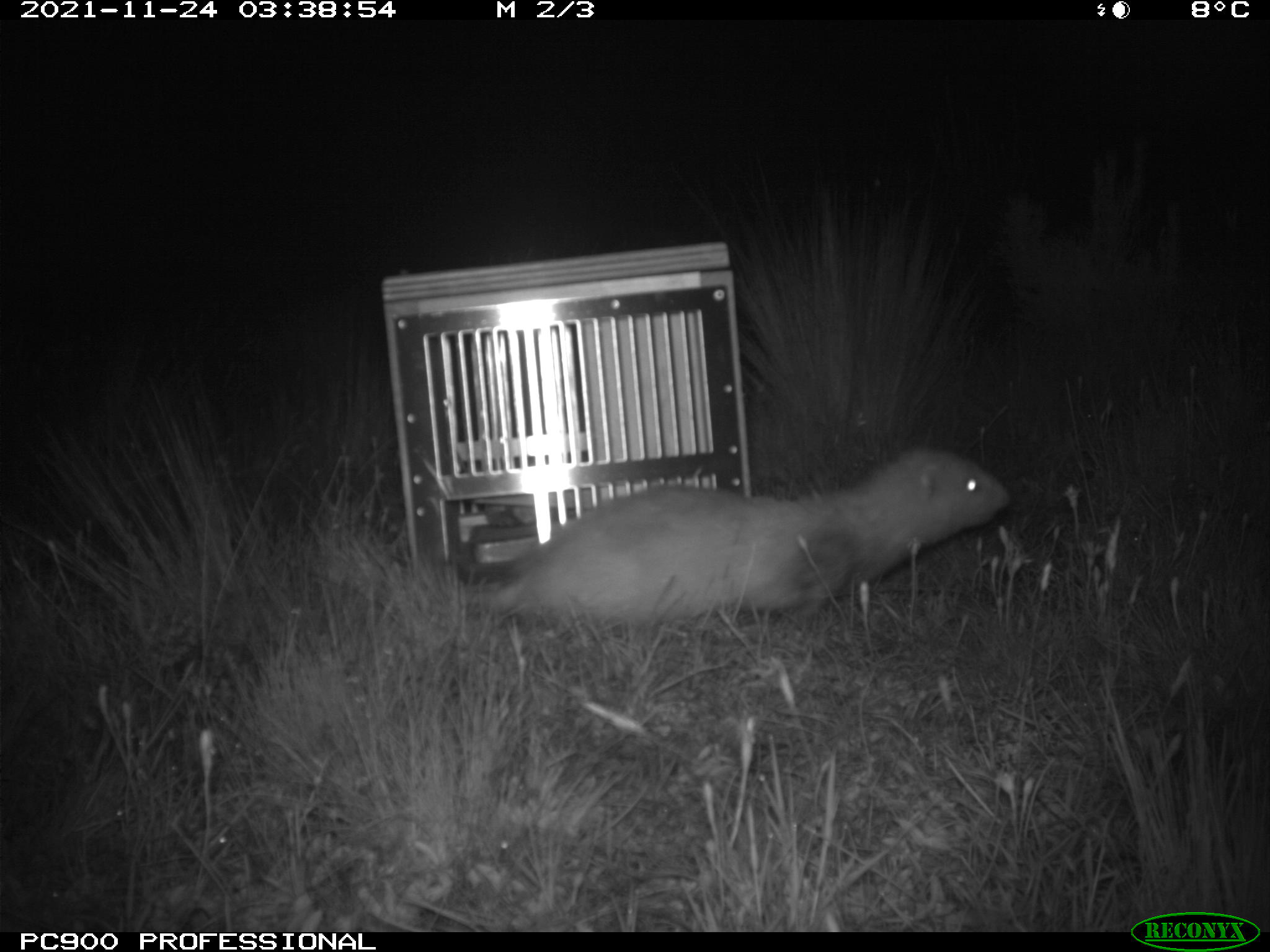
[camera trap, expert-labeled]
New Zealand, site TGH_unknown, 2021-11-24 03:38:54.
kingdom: Animalia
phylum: Chordata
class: Mammalia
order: Carnivora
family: Mustelidae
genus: Mustela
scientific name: Mustela furo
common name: ferret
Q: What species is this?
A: Ferret (Mustela furo).